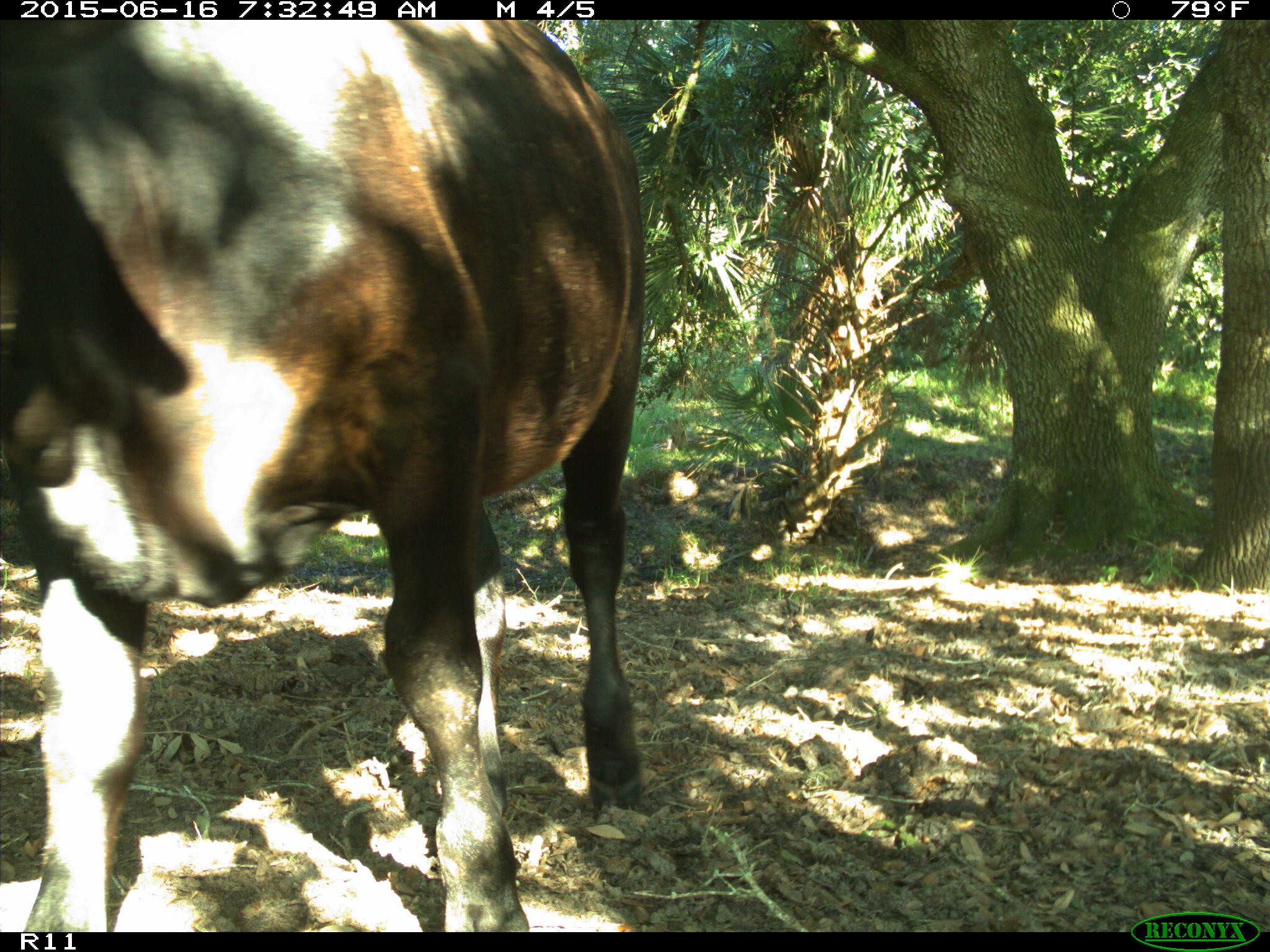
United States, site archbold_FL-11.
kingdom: Animalia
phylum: Chordata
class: Mammalia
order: Artiodactyla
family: Bovidae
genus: Bos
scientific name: Bos taurus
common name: domestic cow